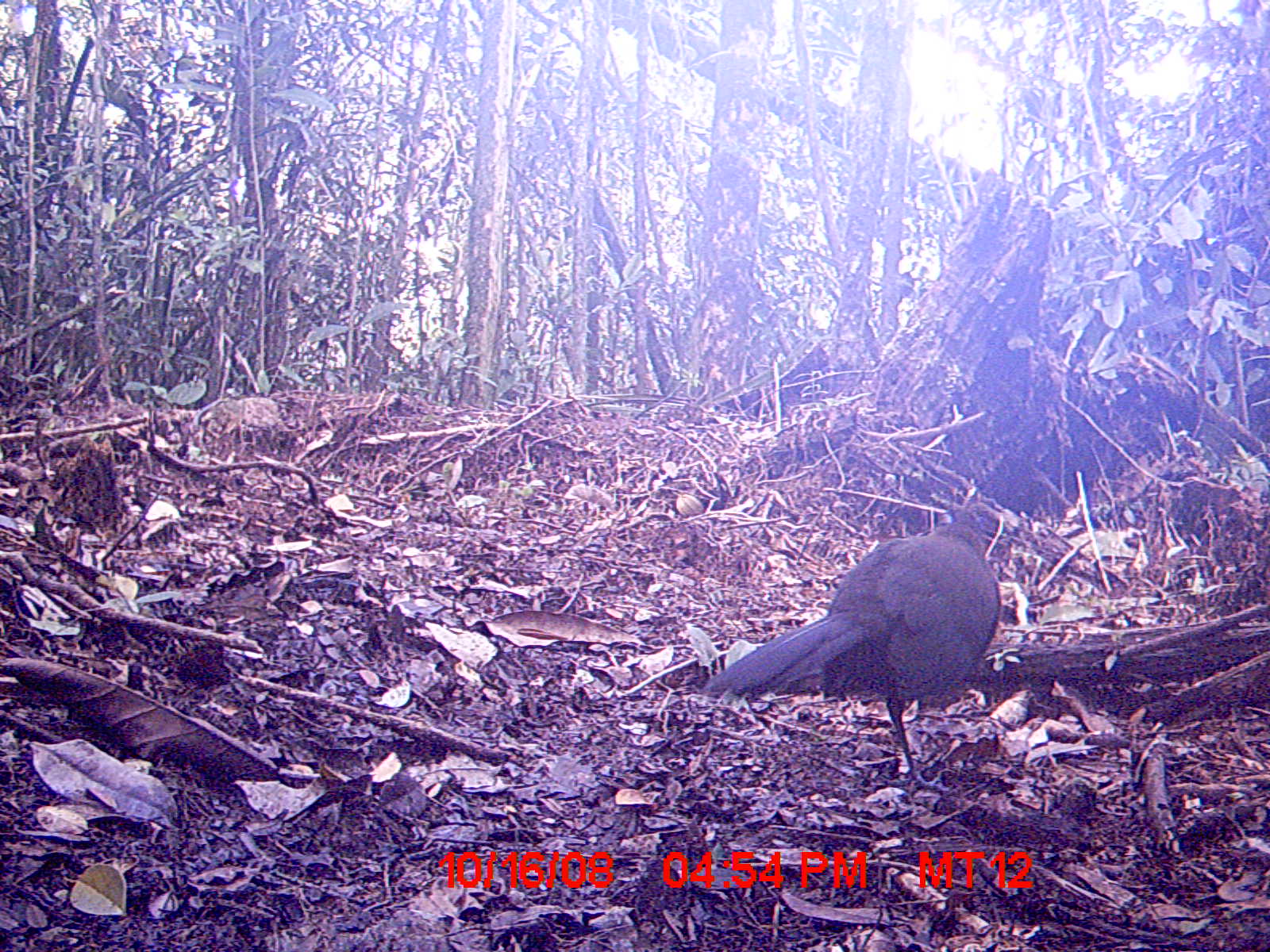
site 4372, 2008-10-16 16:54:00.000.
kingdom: Animalia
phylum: Chordata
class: Aves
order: Cuculiformes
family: Cuculidae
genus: Coua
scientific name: Coua serriana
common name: red-breasted coua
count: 1